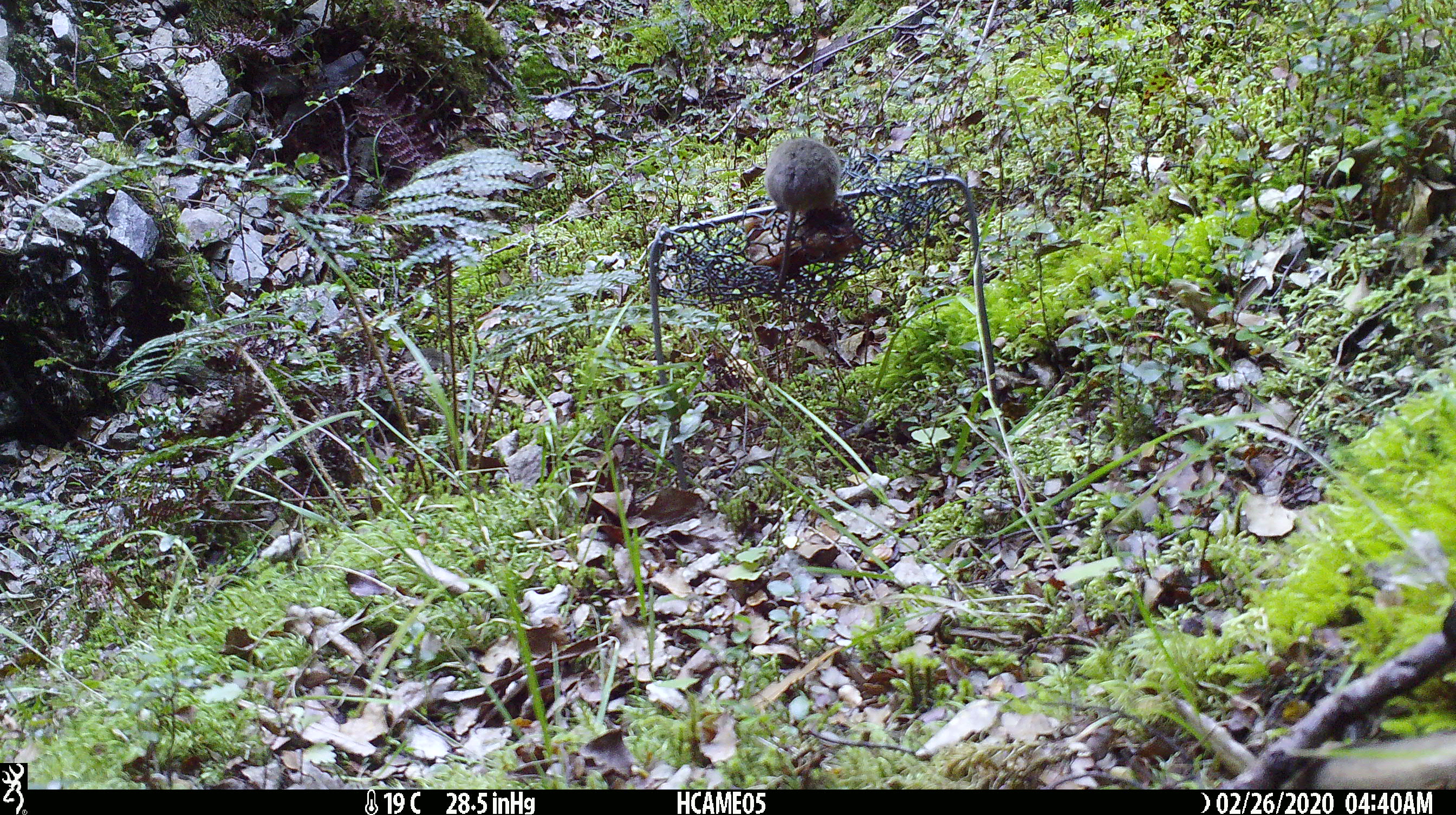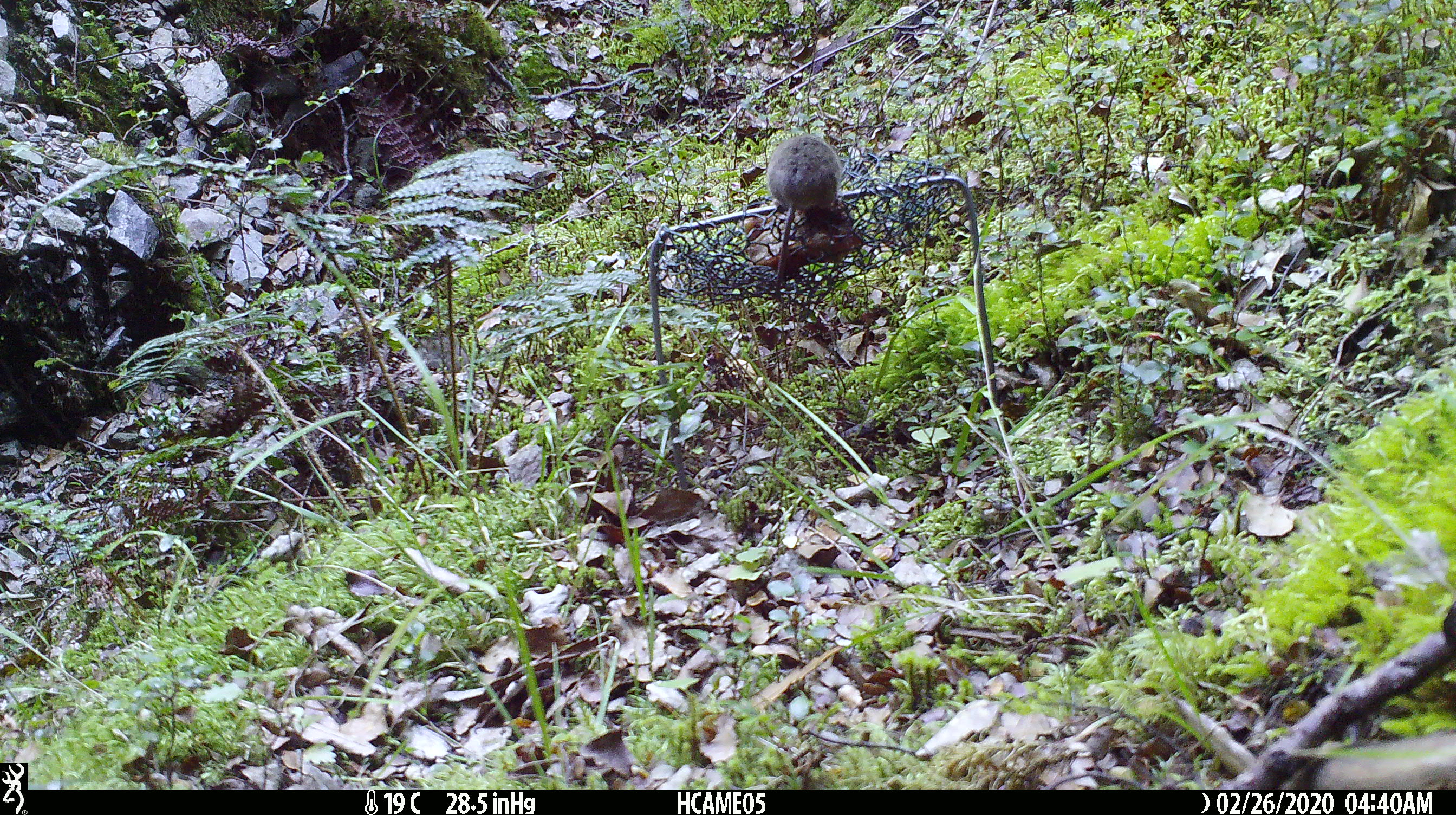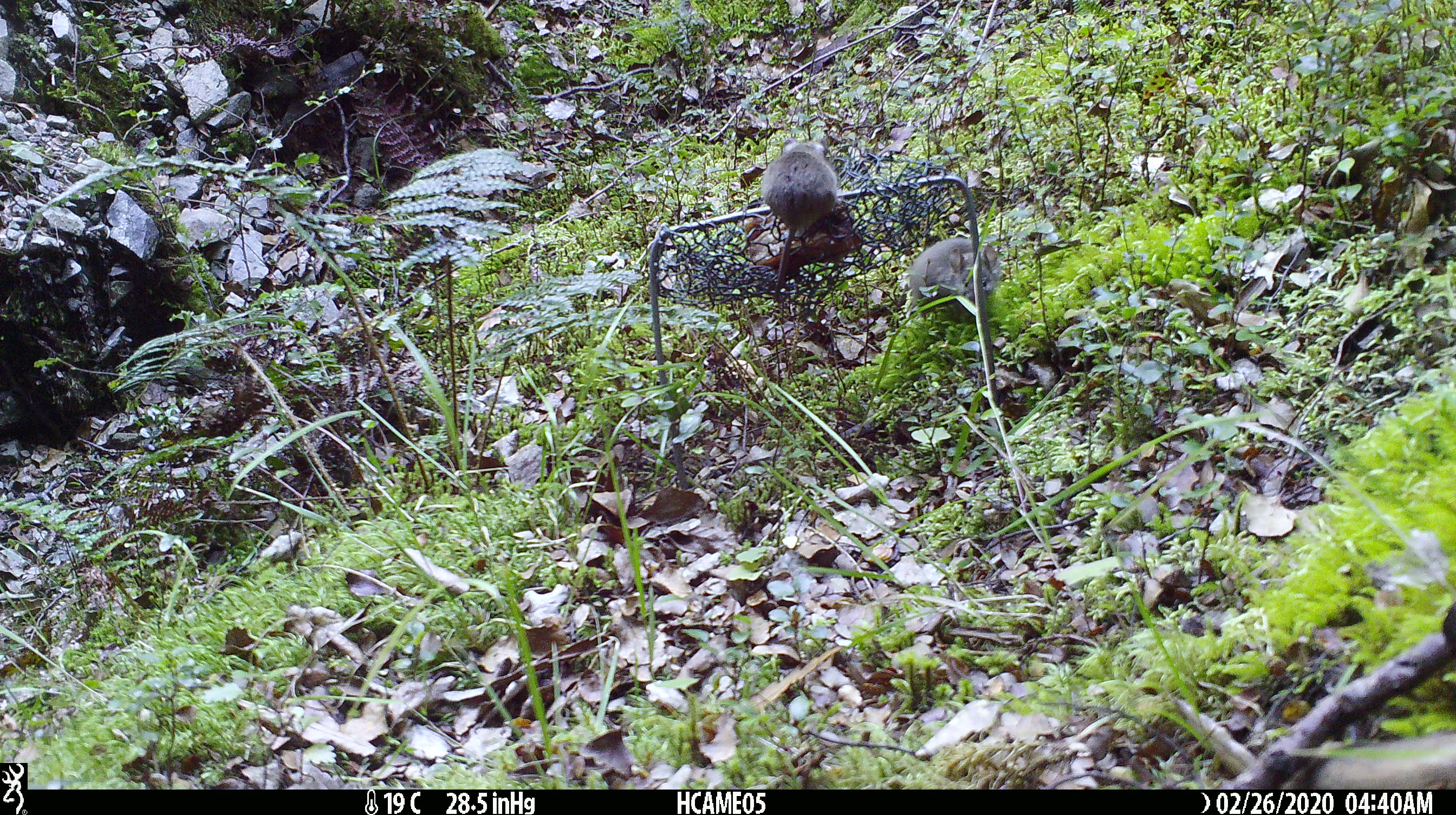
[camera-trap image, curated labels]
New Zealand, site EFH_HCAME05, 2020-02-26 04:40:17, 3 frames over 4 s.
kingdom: Animalia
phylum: Chordata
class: Mammalia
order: Rodentia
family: Muridae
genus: Mus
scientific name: Mus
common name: mouse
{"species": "mouse (Mus)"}